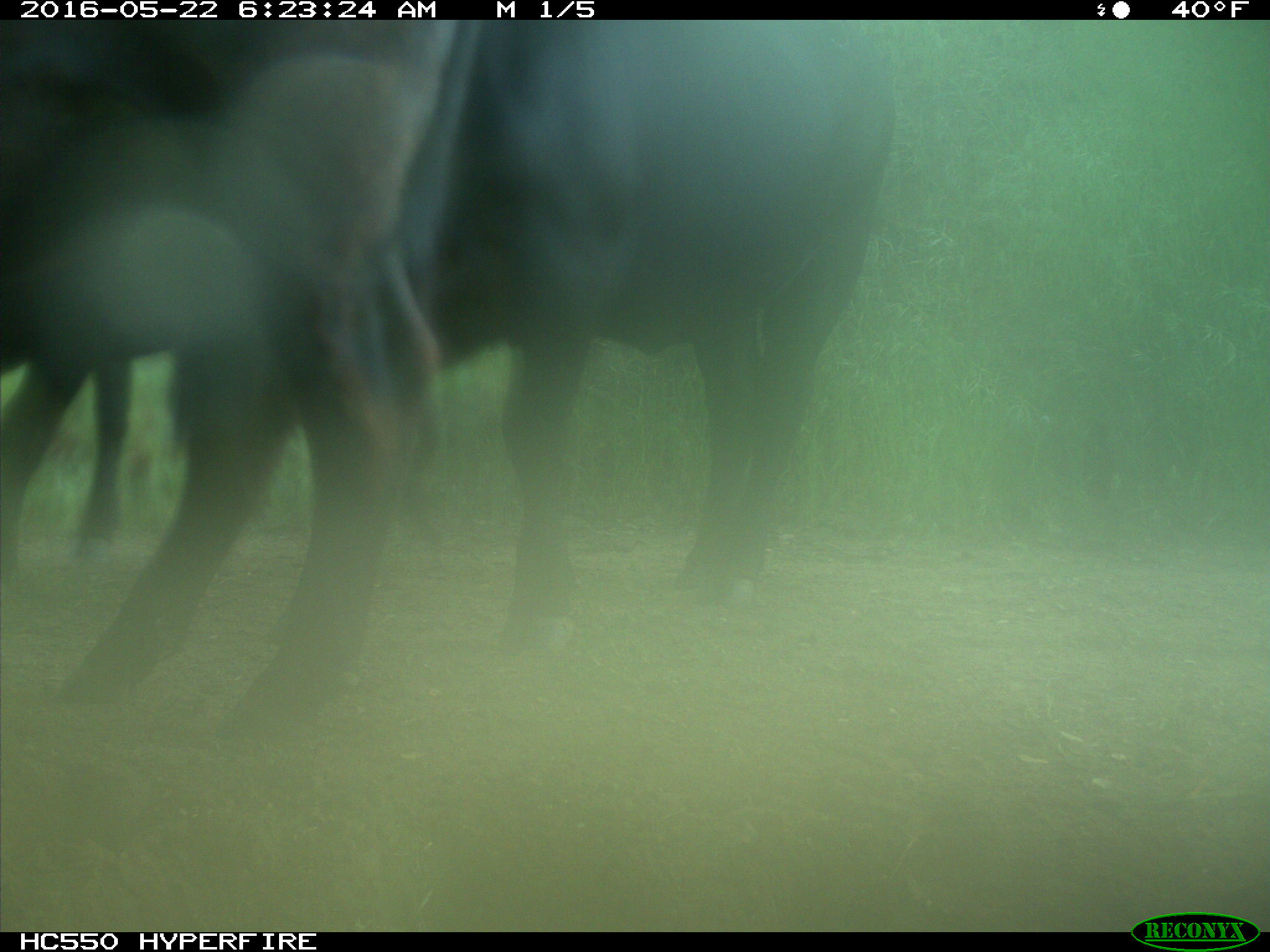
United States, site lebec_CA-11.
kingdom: Animalia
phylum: Chordata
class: Mammalia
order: Artiodactyla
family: Bovidae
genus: Bos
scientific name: Bos taurus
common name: domestic cow